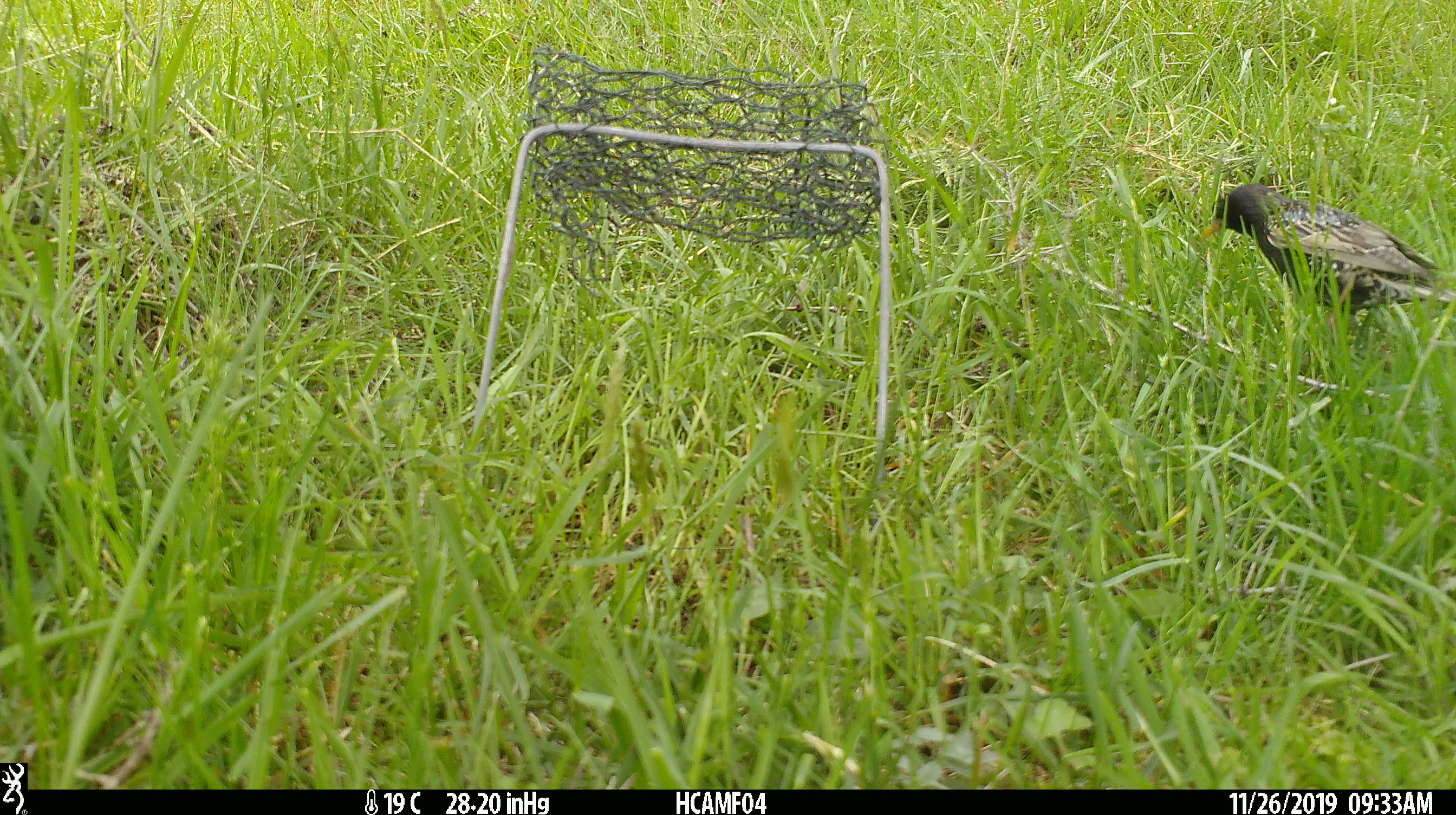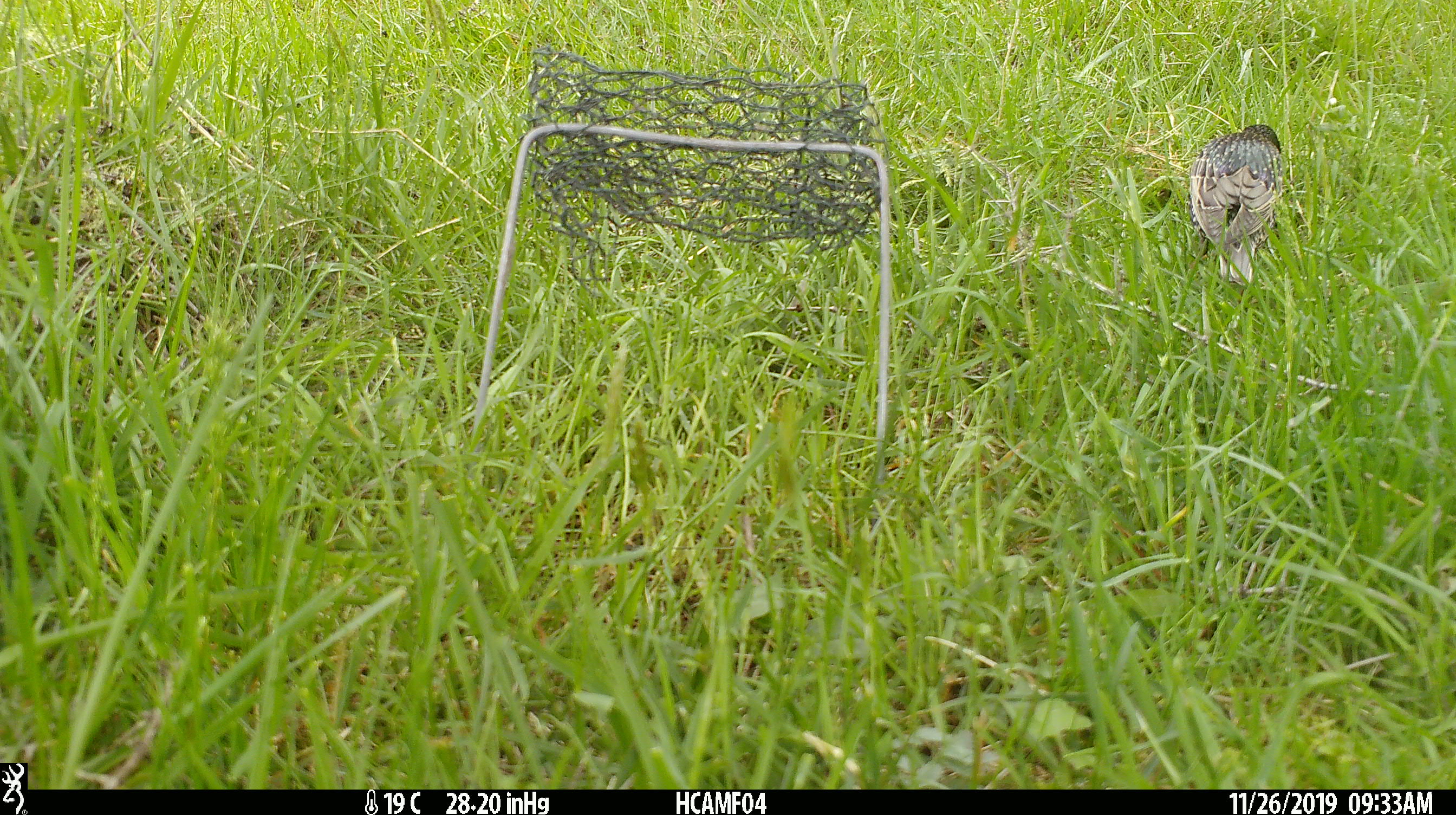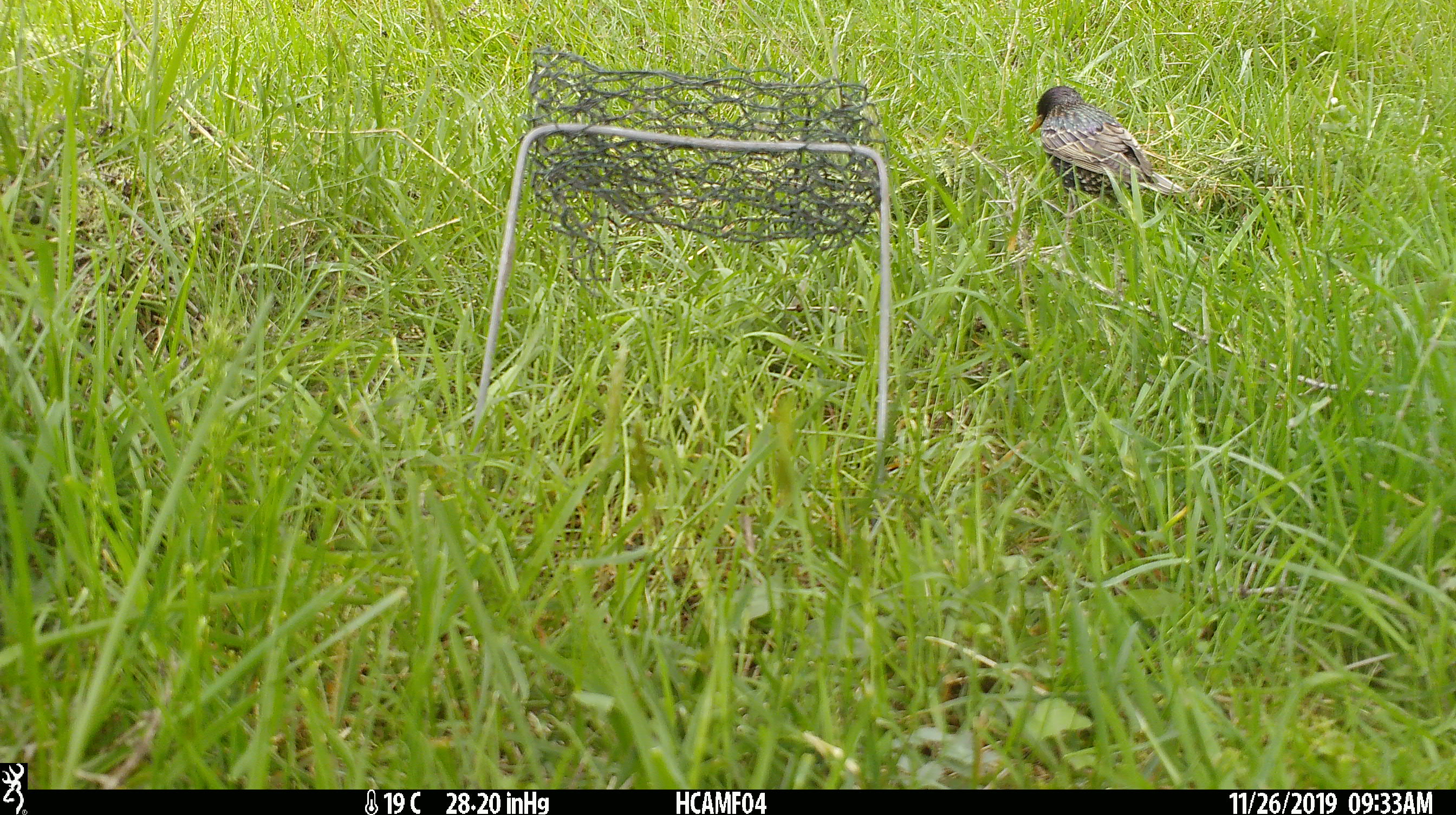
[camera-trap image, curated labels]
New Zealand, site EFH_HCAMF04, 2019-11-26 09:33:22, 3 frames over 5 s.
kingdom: Animalia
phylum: Chordata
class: Aves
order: Passeriformes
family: Sturnidae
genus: Sturnus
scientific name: Sturnus vulgaris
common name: european starling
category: starling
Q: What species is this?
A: Starling (european starling) (Sturnus vulgaris).